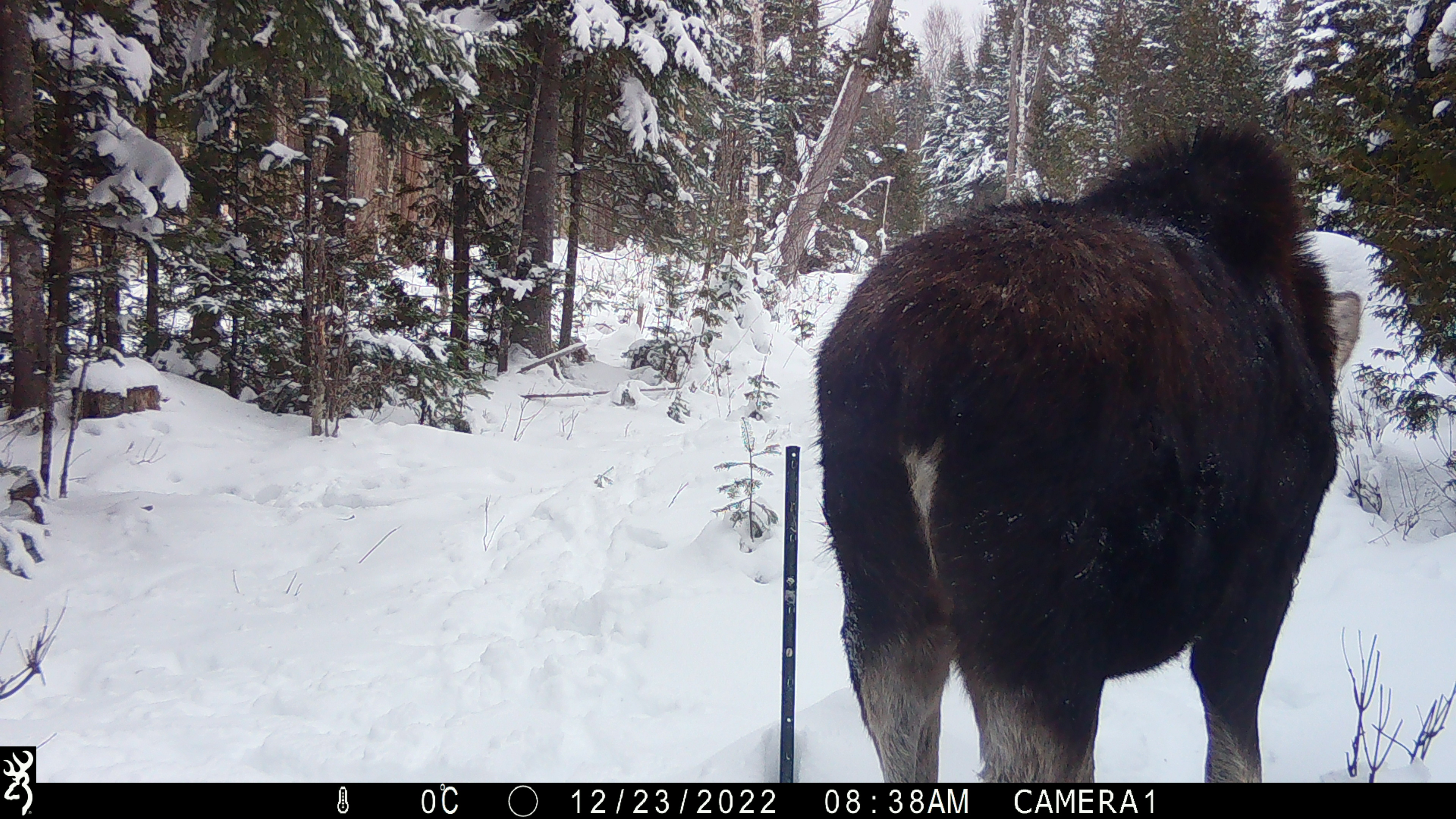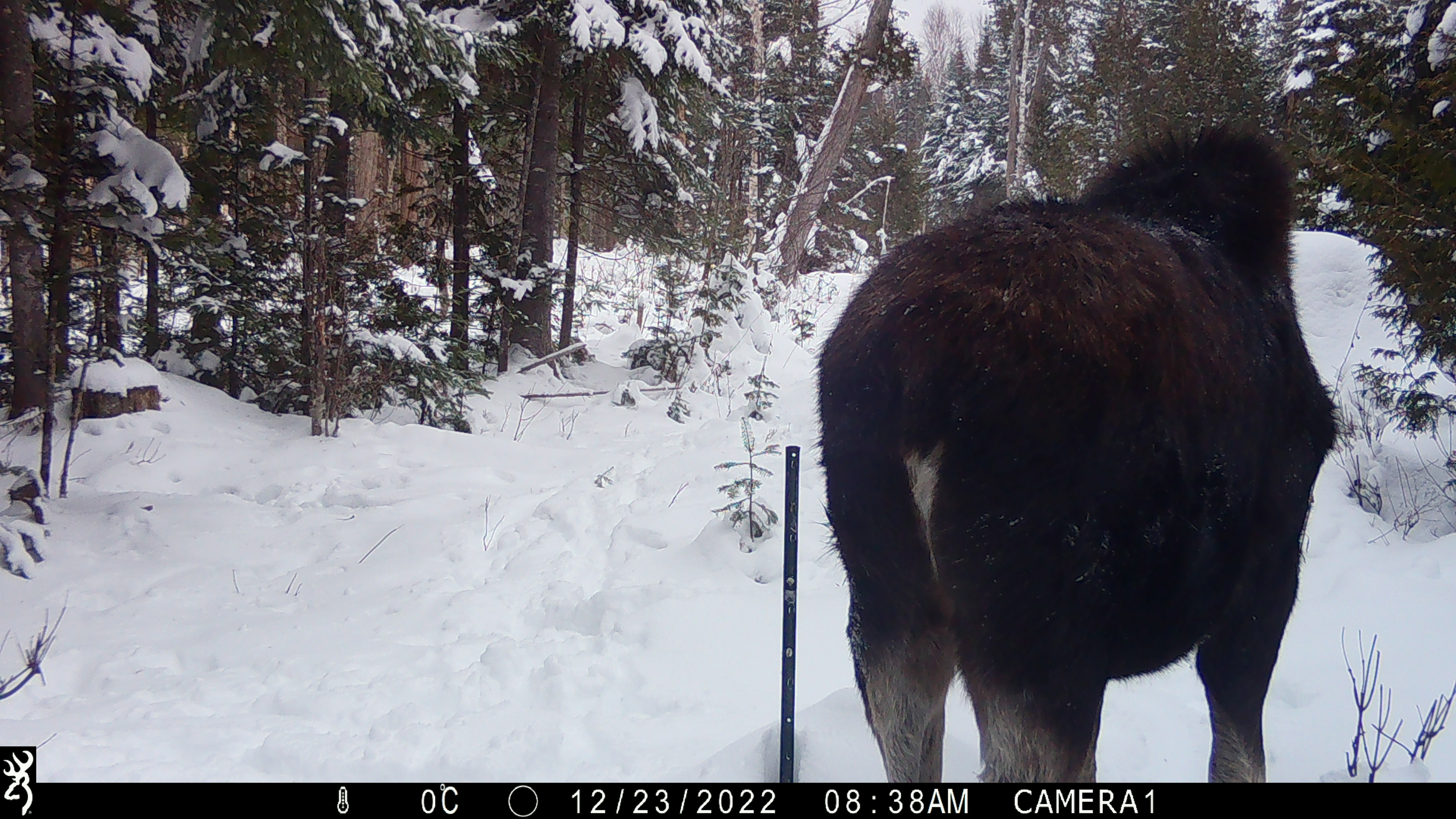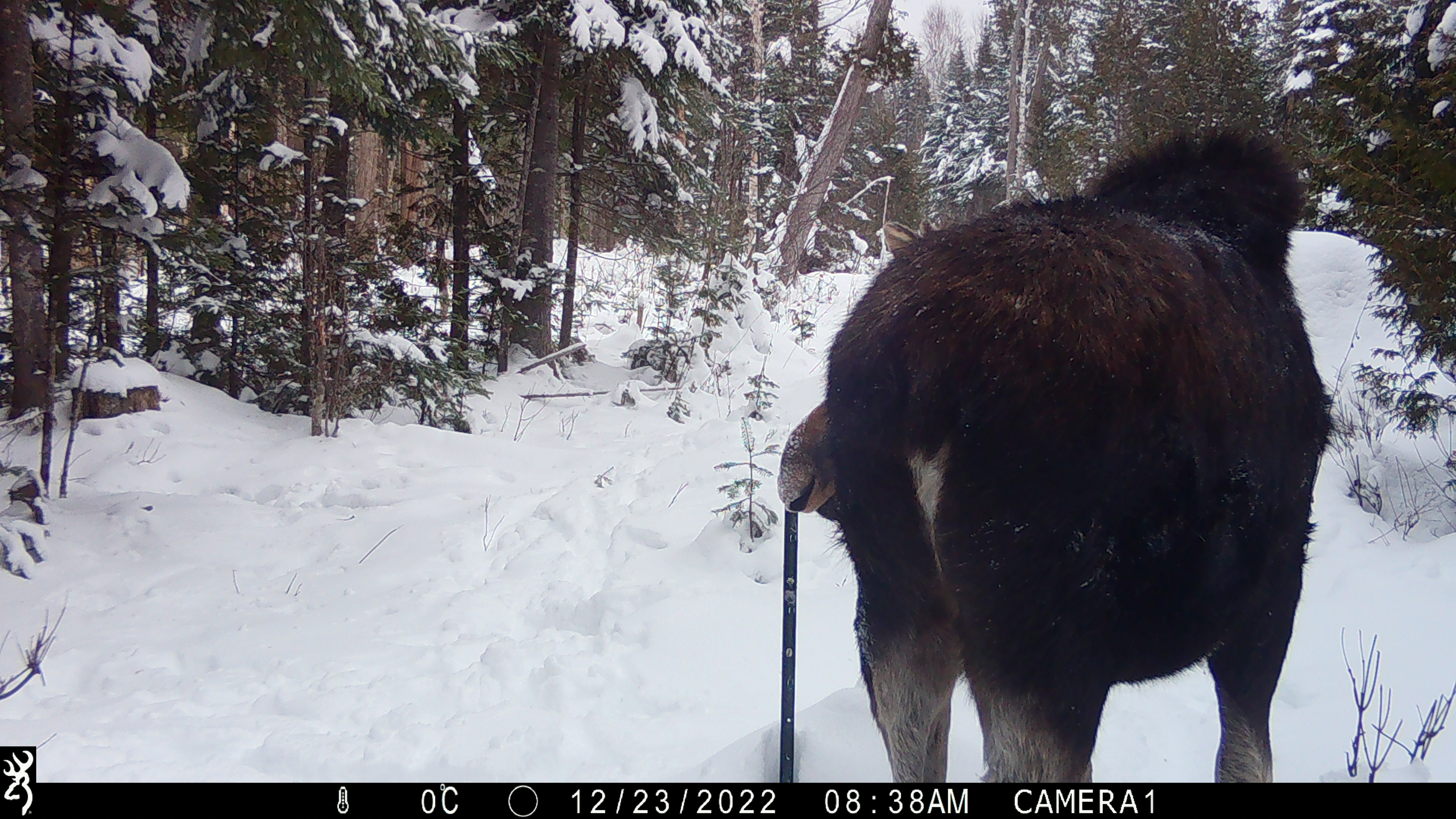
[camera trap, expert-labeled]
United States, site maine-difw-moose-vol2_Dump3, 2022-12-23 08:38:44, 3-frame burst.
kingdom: Animalia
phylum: Chordata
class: Mammalia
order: Artiodactyla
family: Cervidae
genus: Alces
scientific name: Alces alces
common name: moose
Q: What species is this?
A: Moose (Alces alces).